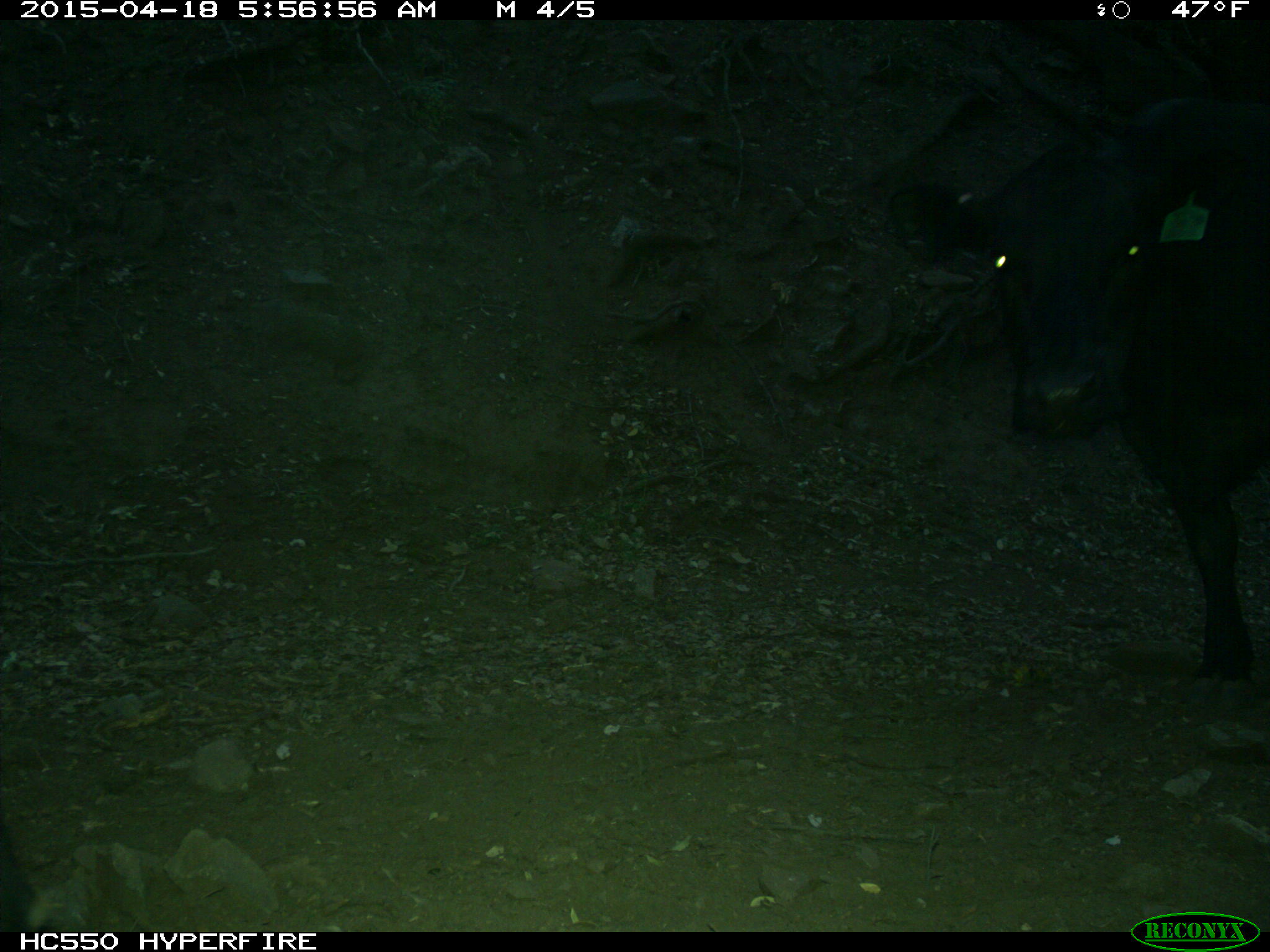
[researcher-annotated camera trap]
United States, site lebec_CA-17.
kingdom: Animalia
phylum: Chordata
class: Mammalia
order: Artiodactyla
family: Bovidae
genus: Bos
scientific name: Bos taurus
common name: domestic cow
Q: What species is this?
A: Bos taurus (domestic cow).